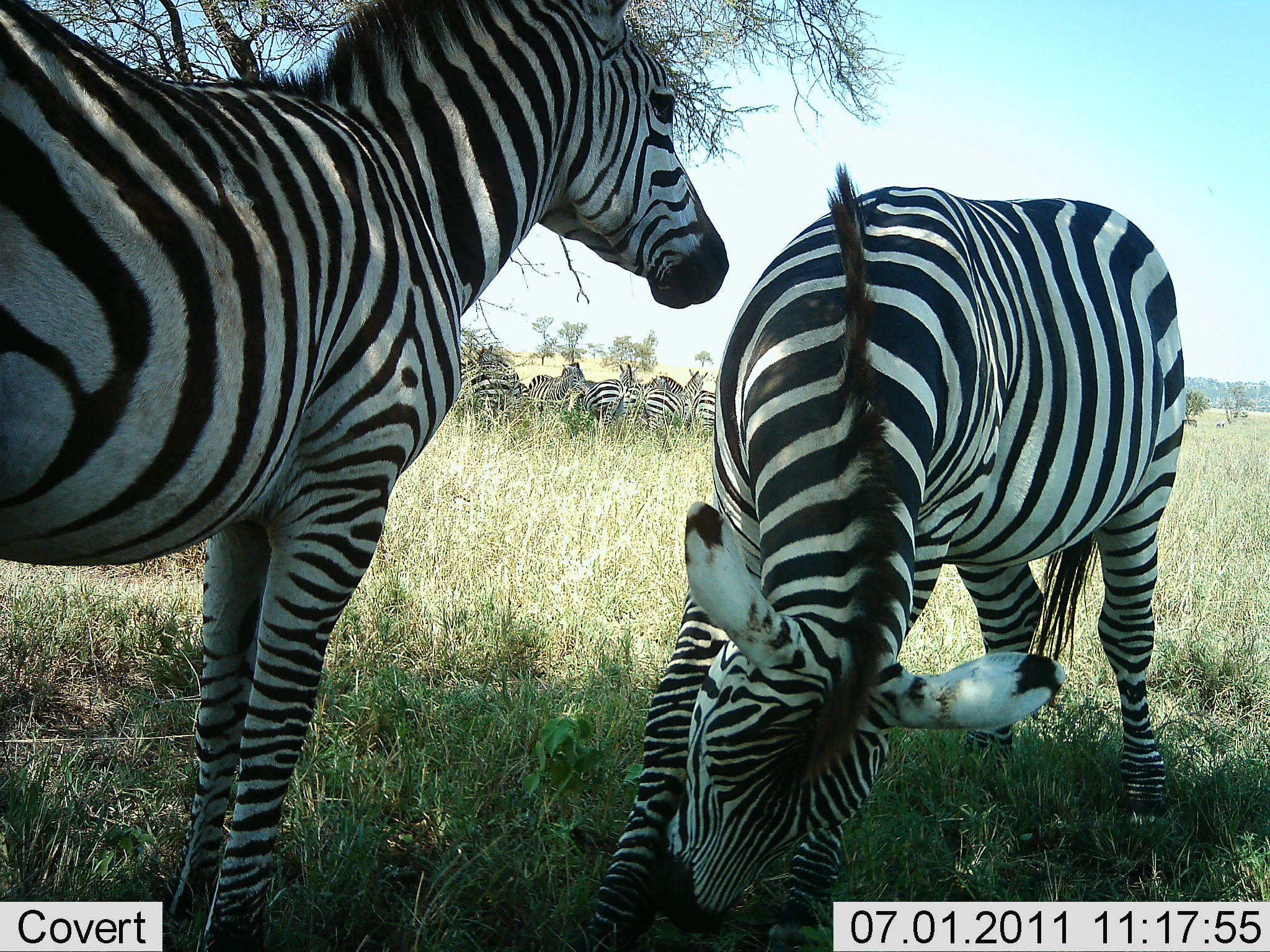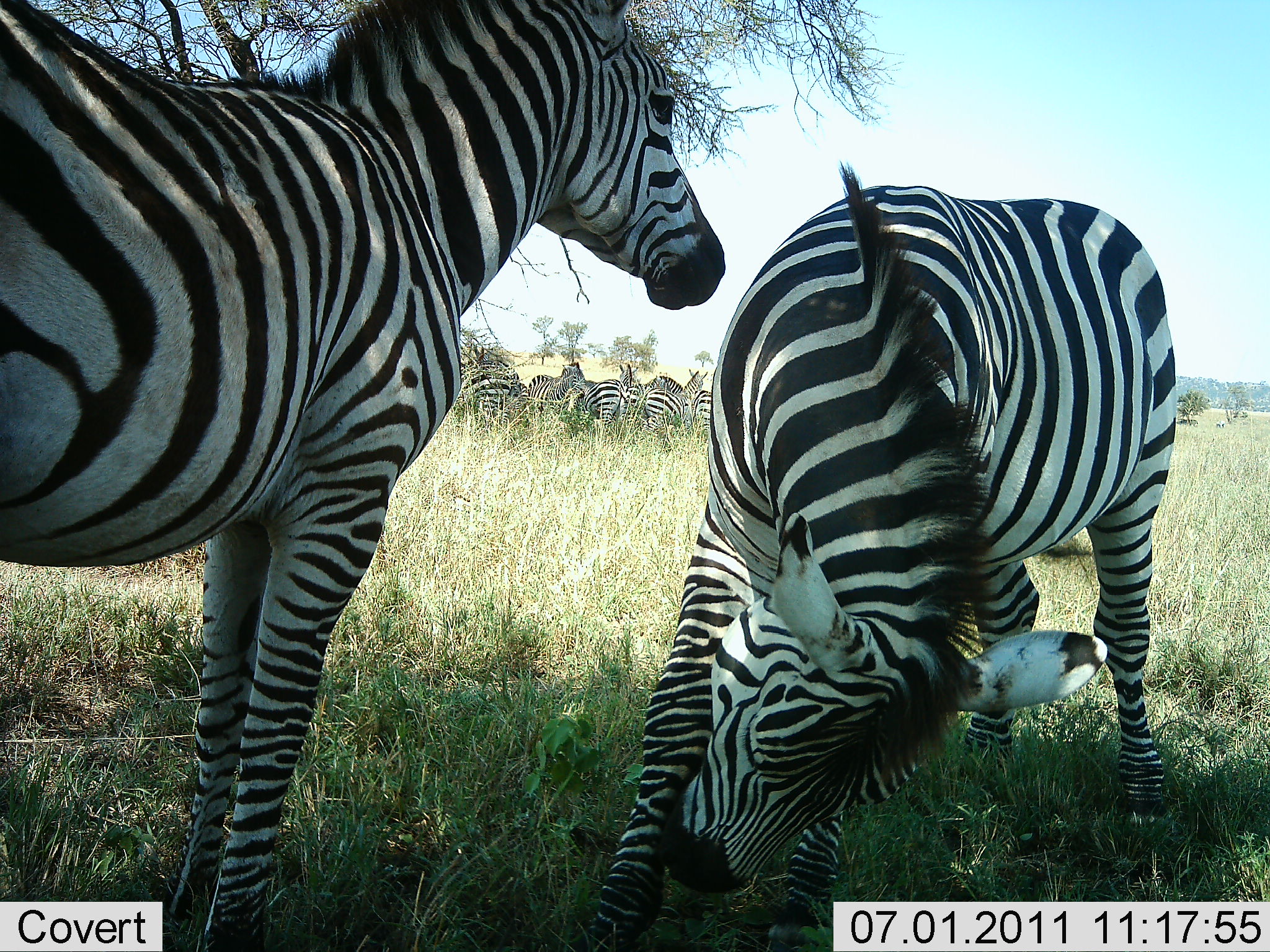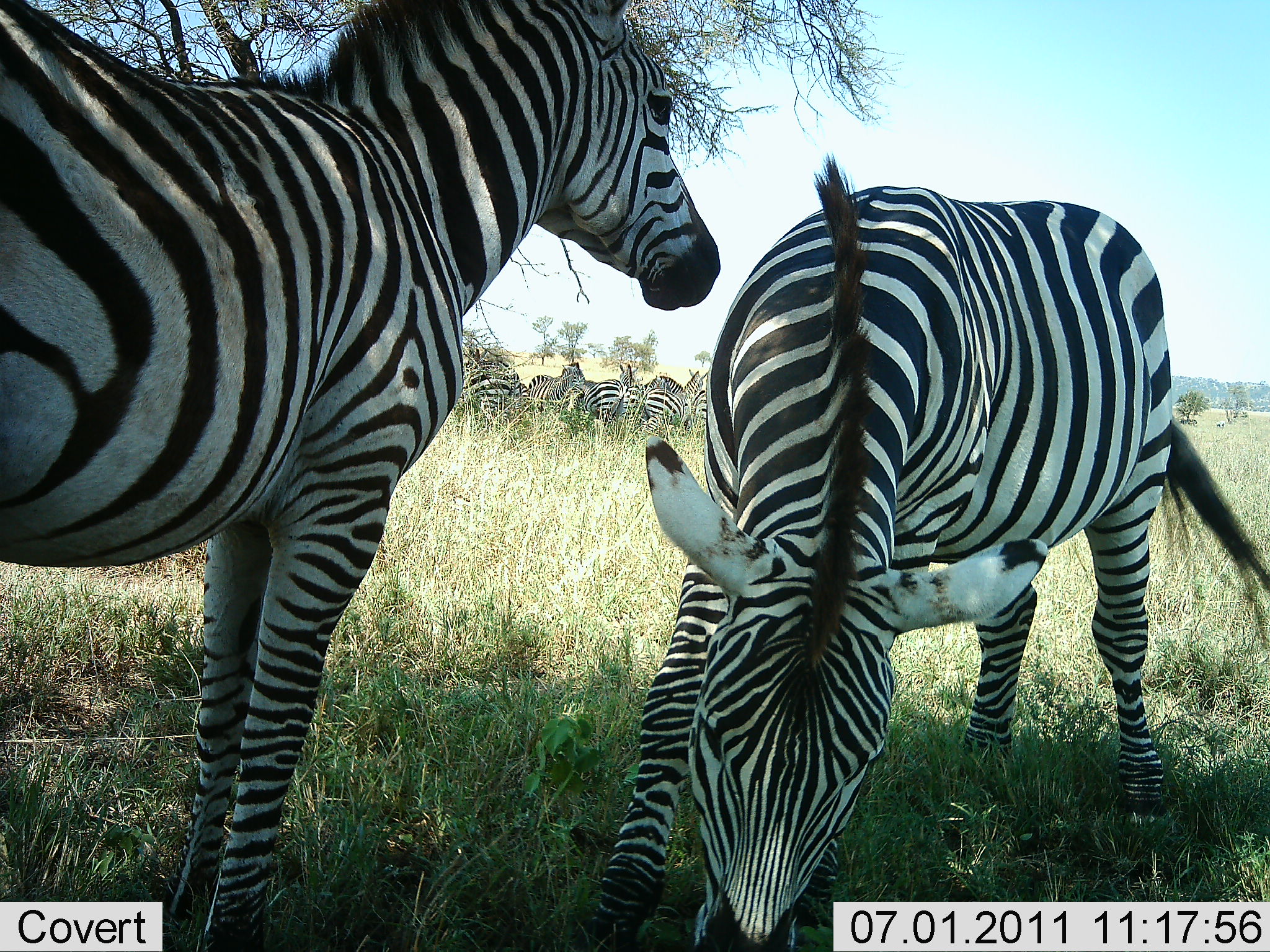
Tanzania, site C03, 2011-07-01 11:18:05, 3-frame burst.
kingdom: Animalia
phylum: Chordata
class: Mammalia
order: Perissodactyla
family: Equidae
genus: Equus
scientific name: Equus quagga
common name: plains zebra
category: zebra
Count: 7.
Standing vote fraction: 75%.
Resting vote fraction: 17%.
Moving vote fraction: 8%.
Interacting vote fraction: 33%.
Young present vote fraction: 0%.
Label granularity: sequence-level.